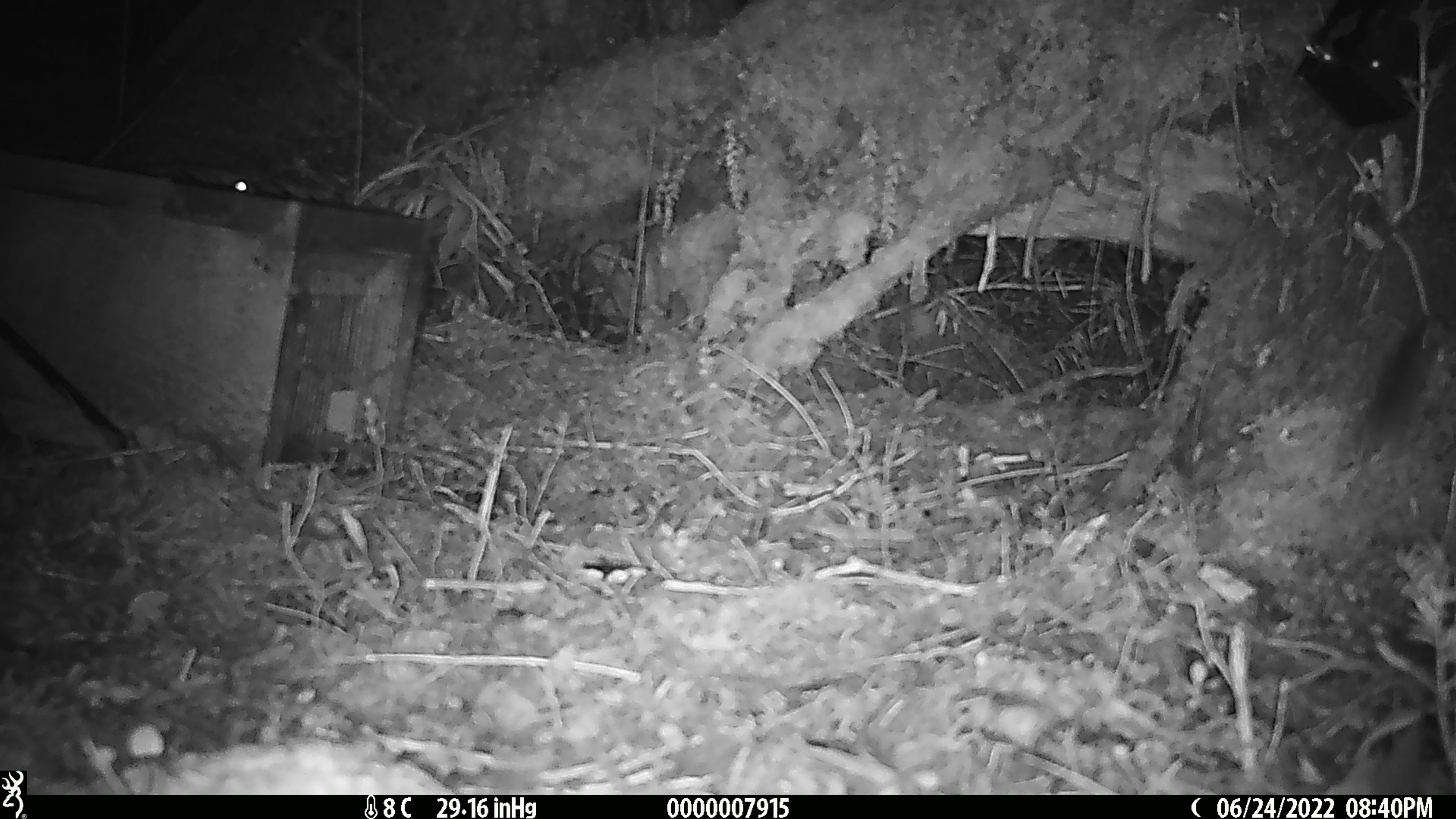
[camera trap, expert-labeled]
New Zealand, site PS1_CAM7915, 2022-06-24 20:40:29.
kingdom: Animalia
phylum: Chordata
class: Mammalia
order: Rodentia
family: Muridae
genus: Mus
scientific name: Mus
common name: mouse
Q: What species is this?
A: Mouse (Mus).